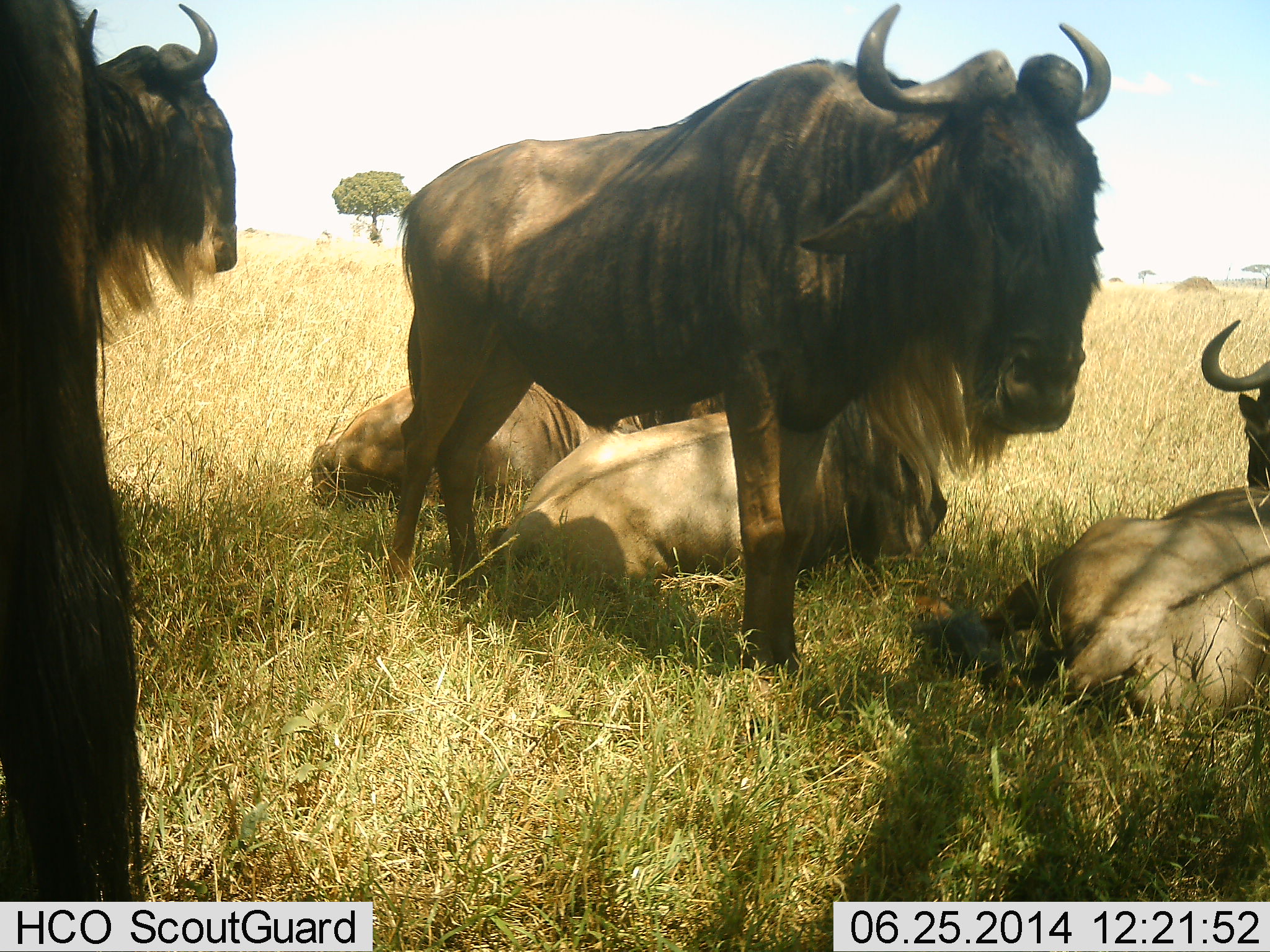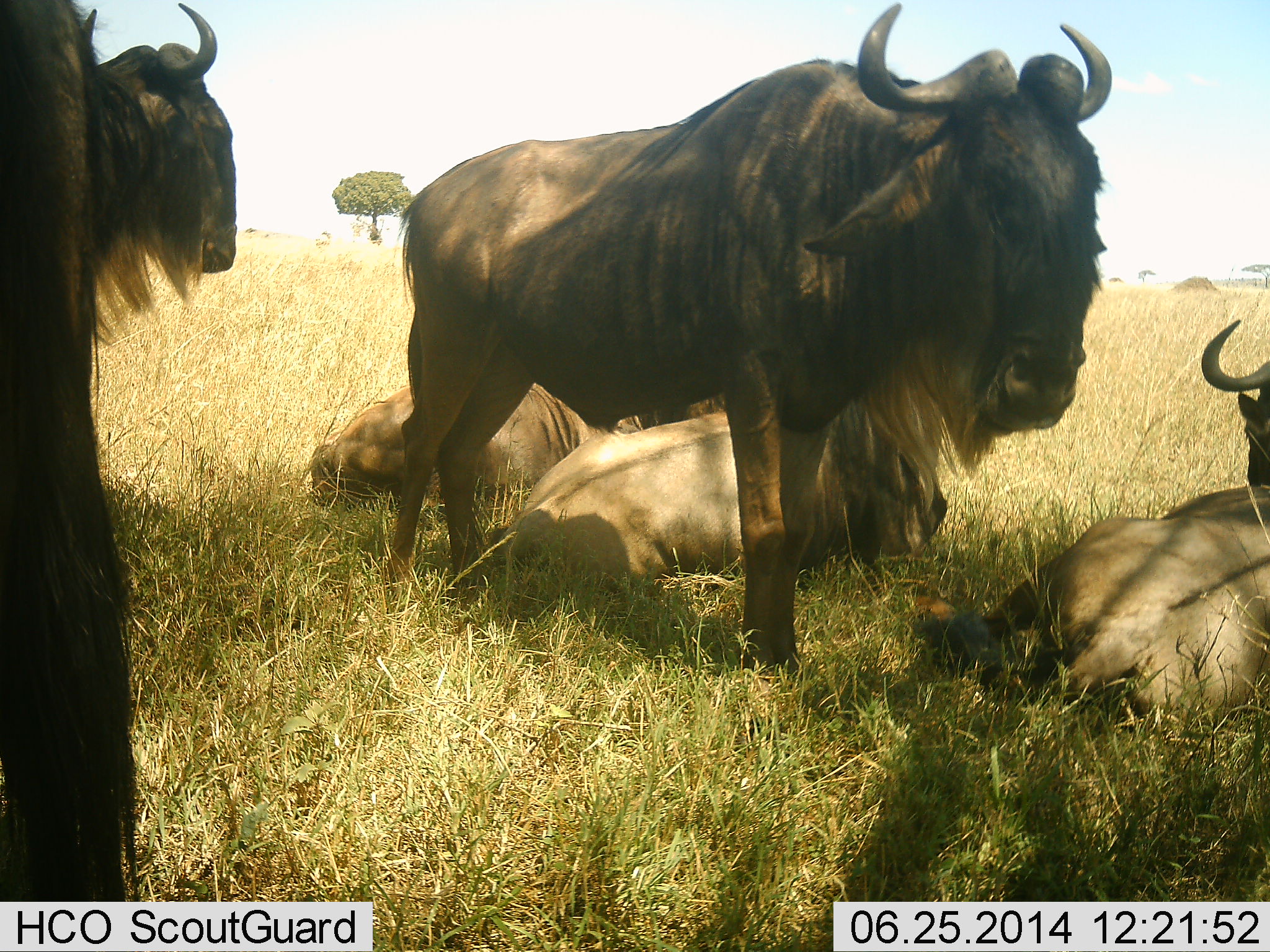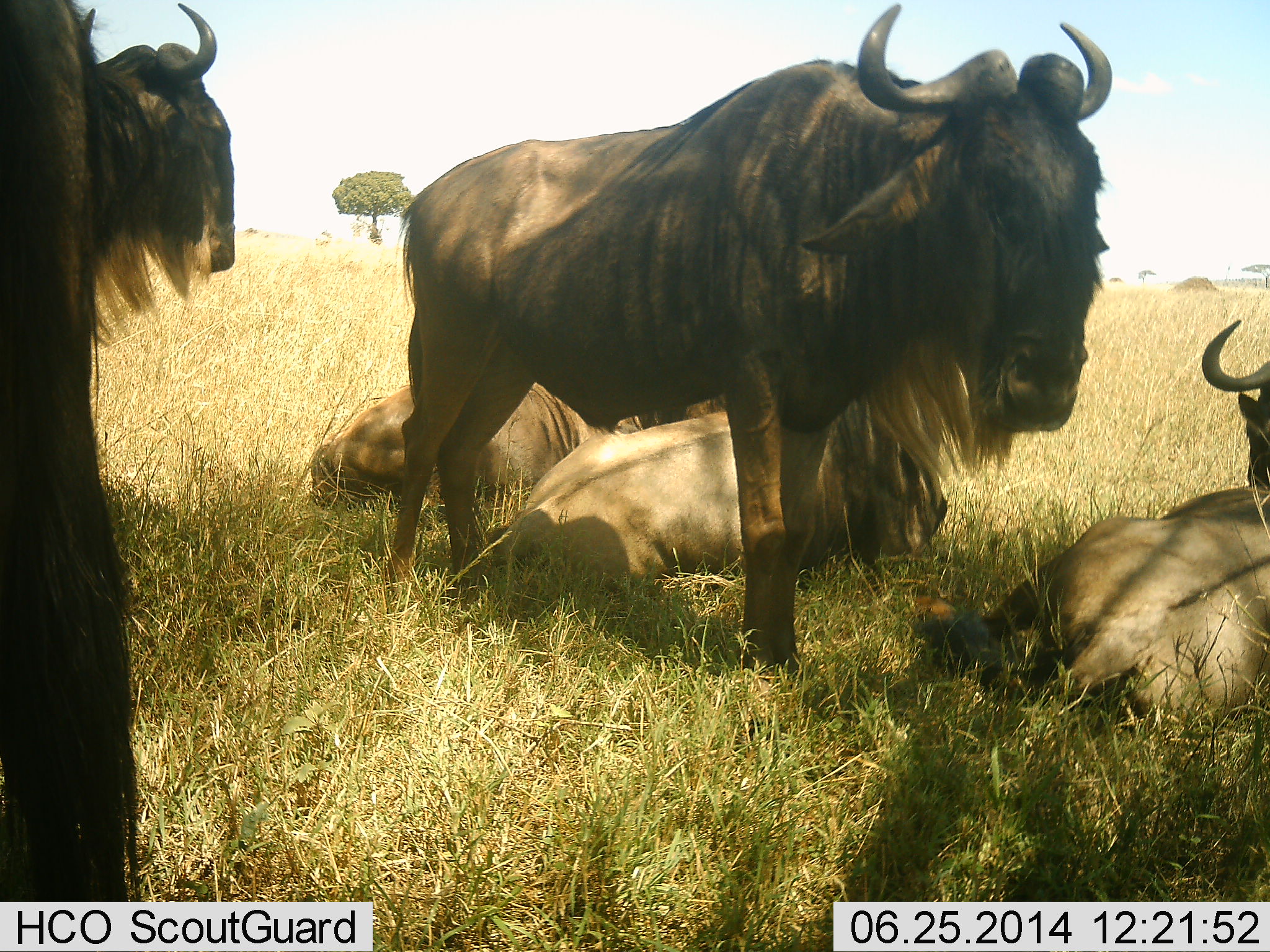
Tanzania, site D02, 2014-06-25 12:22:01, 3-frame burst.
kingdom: Animalia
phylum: Chordata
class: Mammalia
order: Artiodactyla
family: Bovidae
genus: Connochaetes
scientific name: Connochaetes taurinus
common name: blue wildebeest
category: wildebeest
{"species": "wildebeest (blue wildebeest) (Connochaetes taurinus)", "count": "6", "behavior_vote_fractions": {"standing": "90%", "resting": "80%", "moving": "0%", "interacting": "0%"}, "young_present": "0%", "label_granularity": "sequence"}